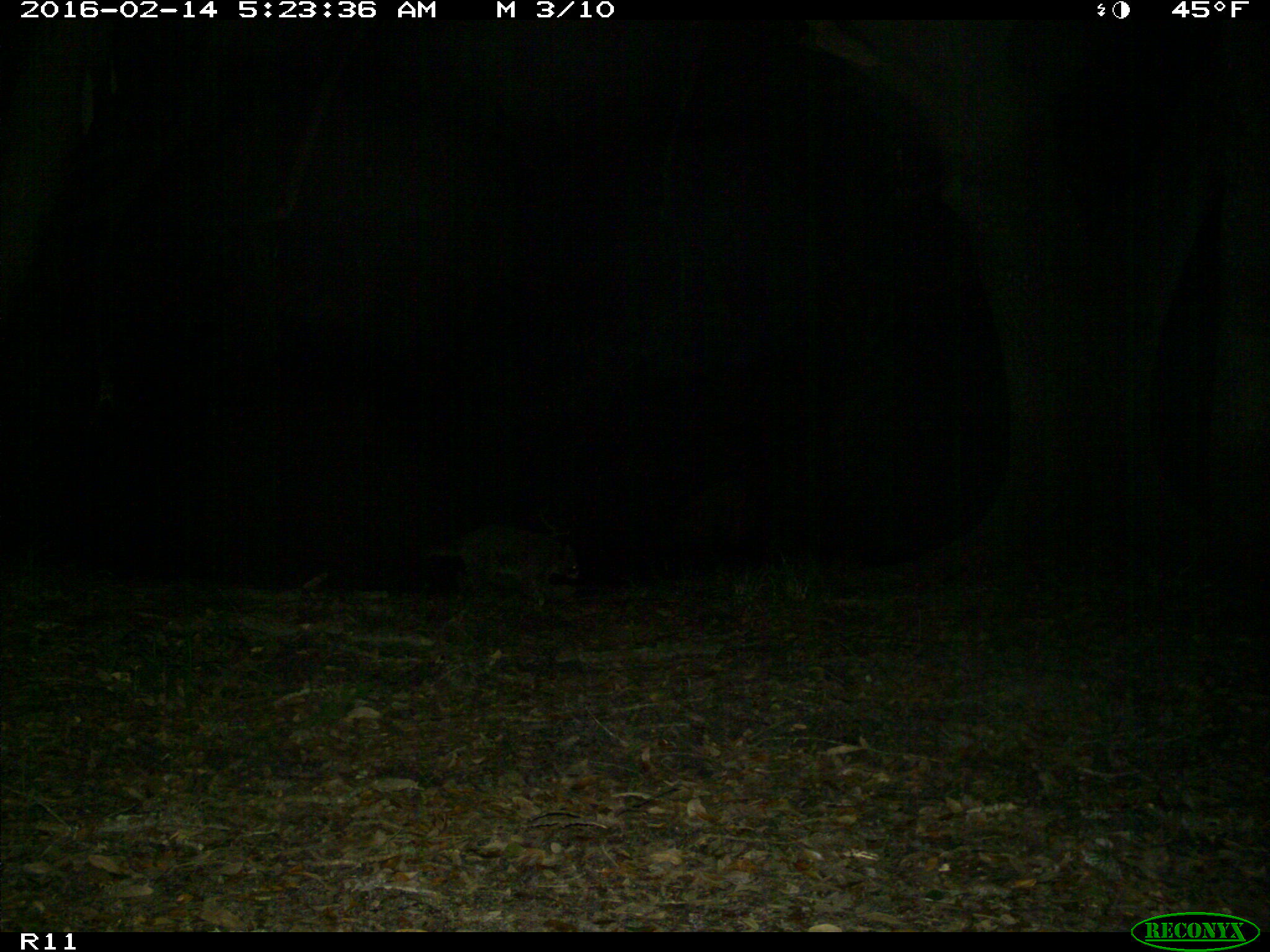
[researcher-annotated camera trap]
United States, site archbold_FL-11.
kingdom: Animalia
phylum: Chordata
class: Mammalia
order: Carnivora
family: Procyonidae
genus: Procyon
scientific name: Procyon lotor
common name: common raccoon